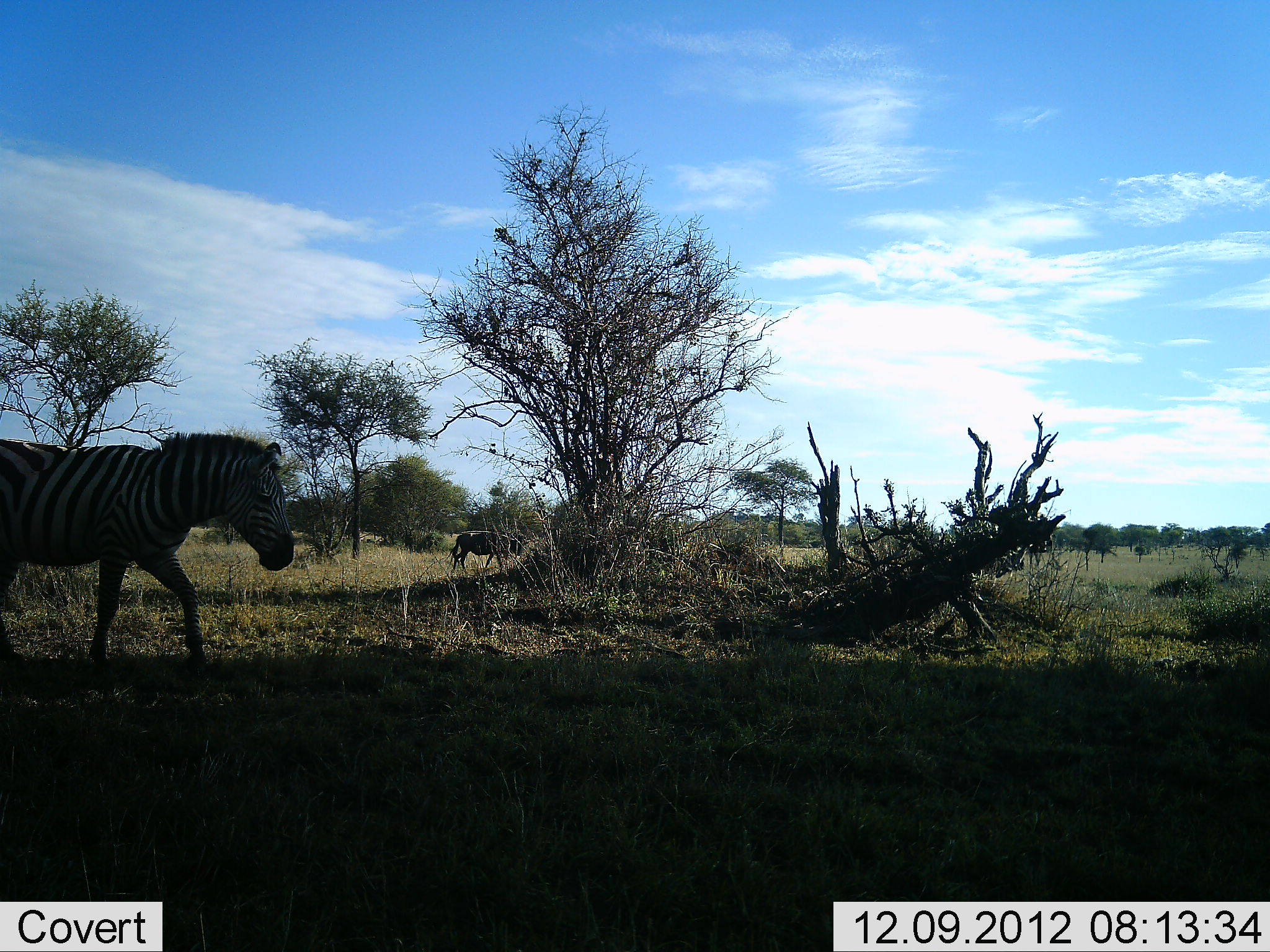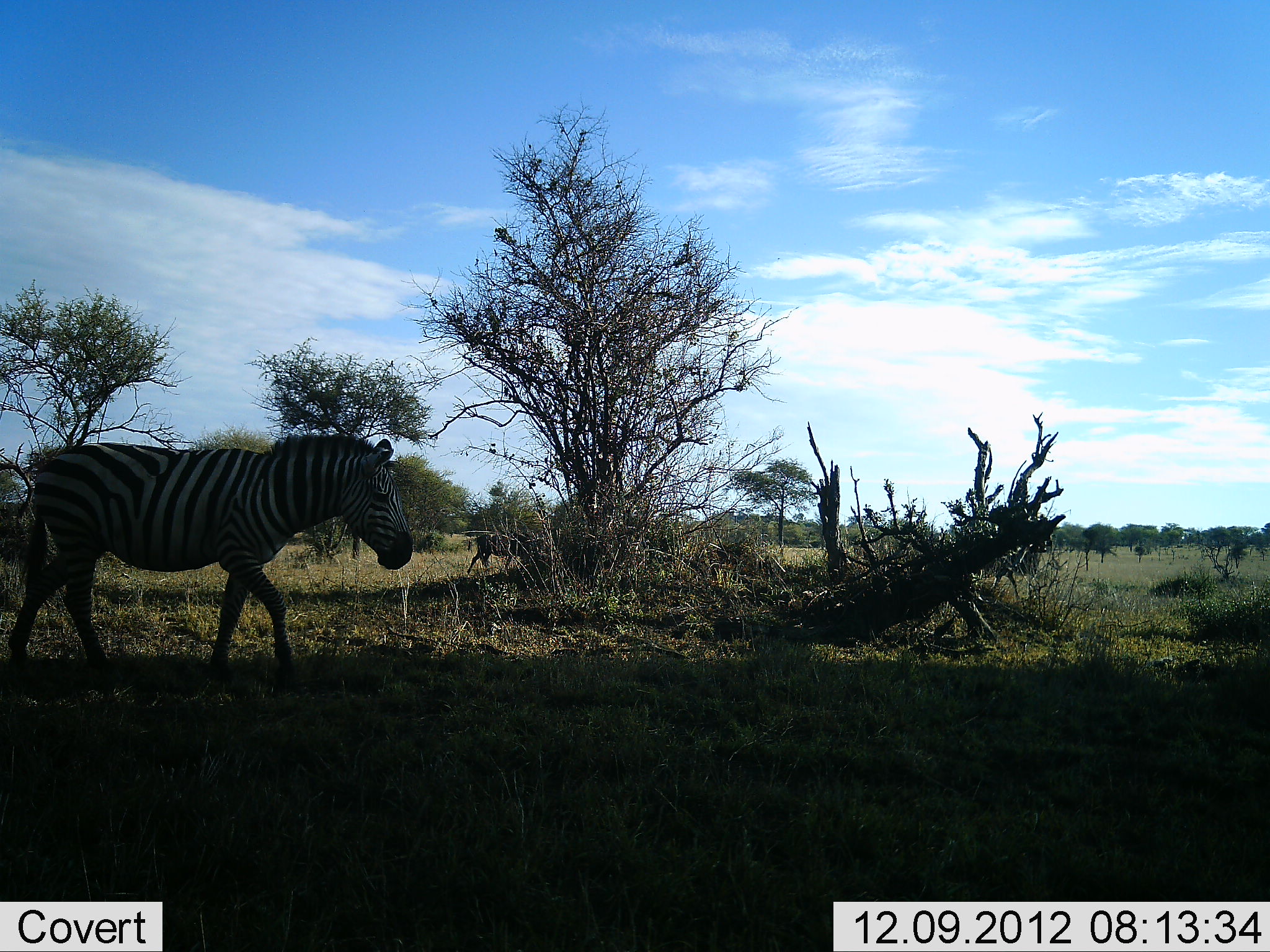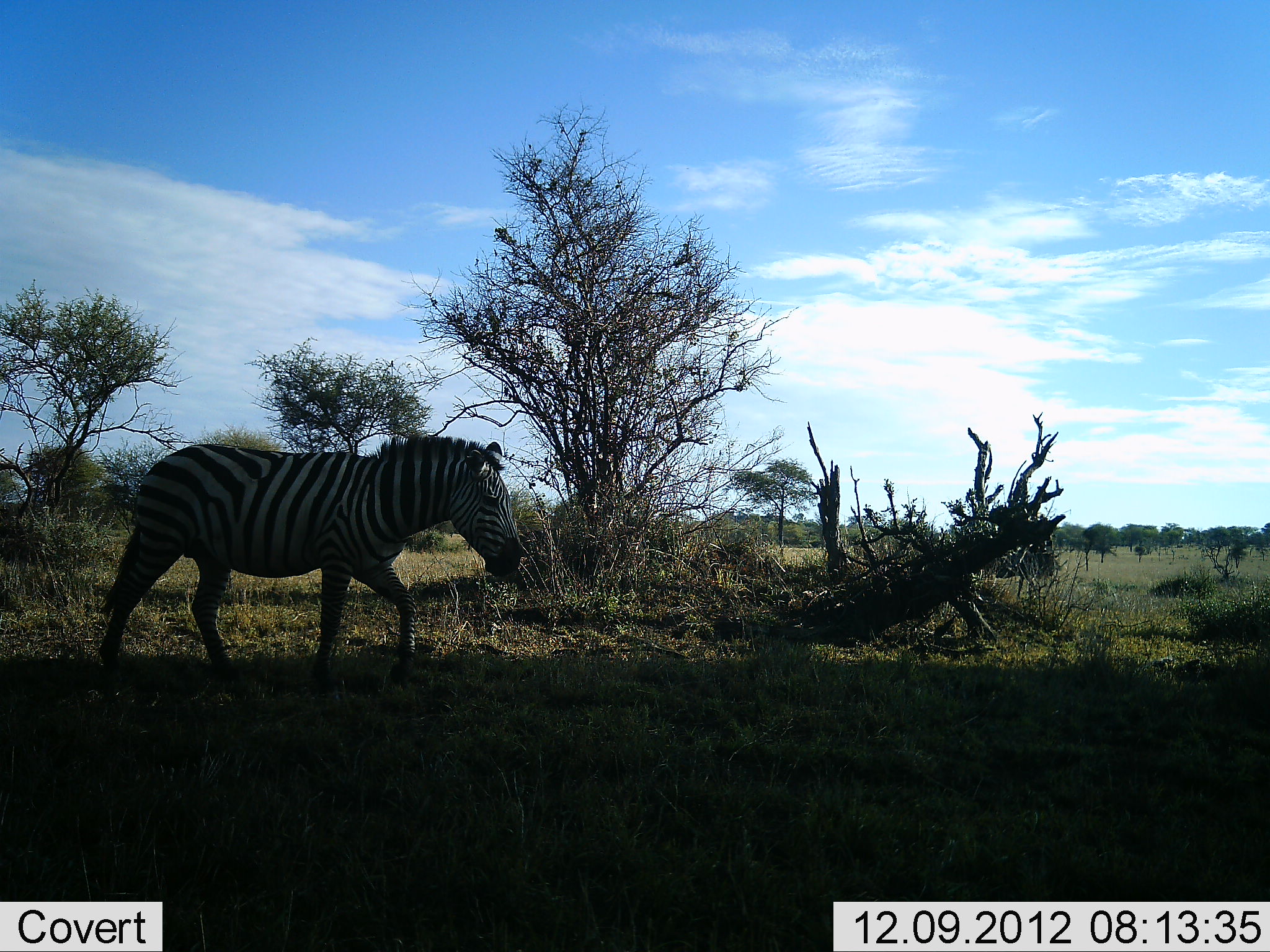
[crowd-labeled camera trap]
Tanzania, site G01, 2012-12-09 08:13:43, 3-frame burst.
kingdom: Animalia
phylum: Chordata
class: Mammalia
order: Perissodactyla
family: Equidae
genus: Equus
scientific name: Equus quagga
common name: plains zebra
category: zebra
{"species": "zebra (plains zebra) (Equus quagga)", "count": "1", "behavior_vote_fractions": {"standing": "2%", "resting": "0%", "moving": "100%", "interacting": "0%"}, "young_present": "0%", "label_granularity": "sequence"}